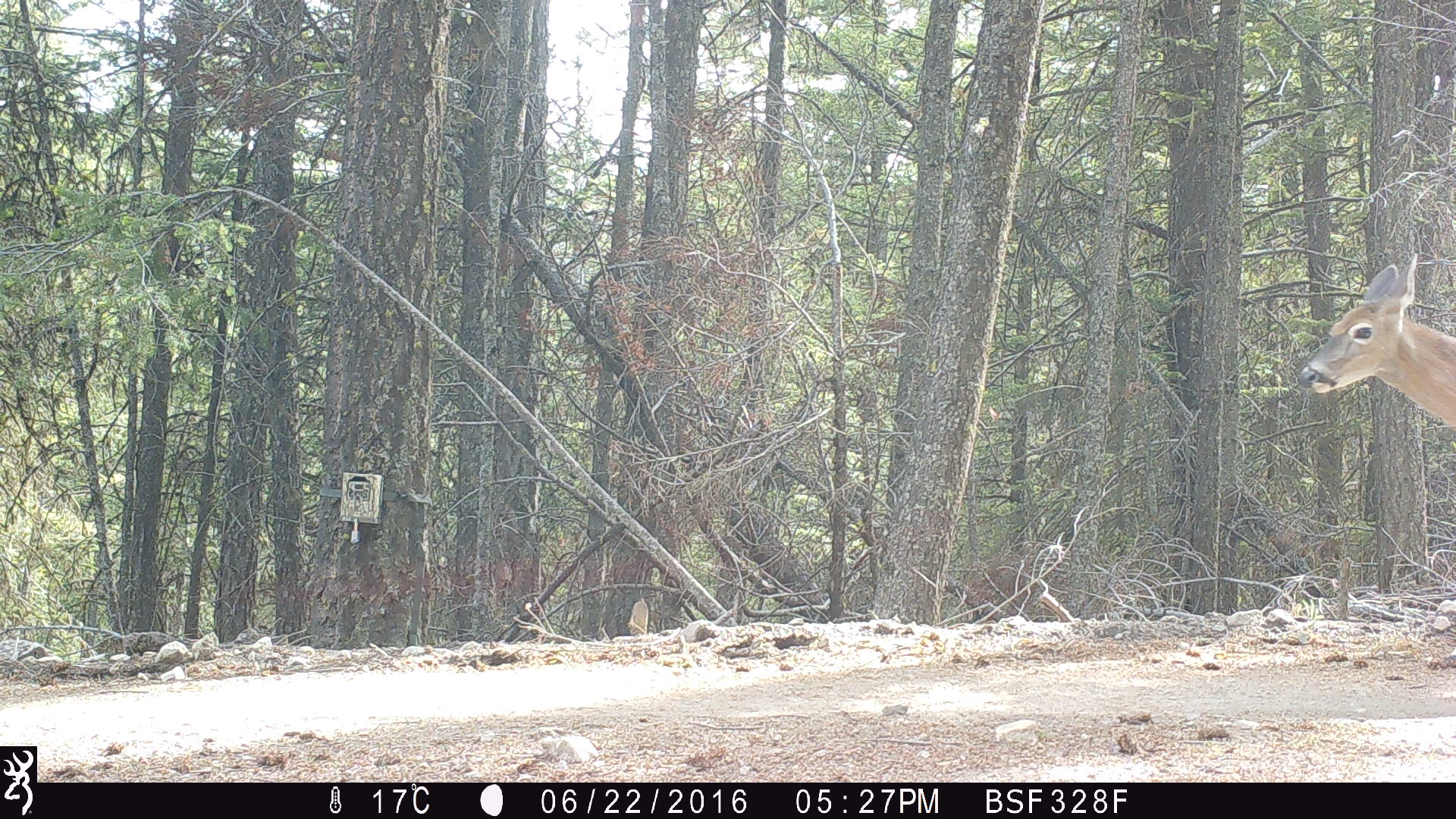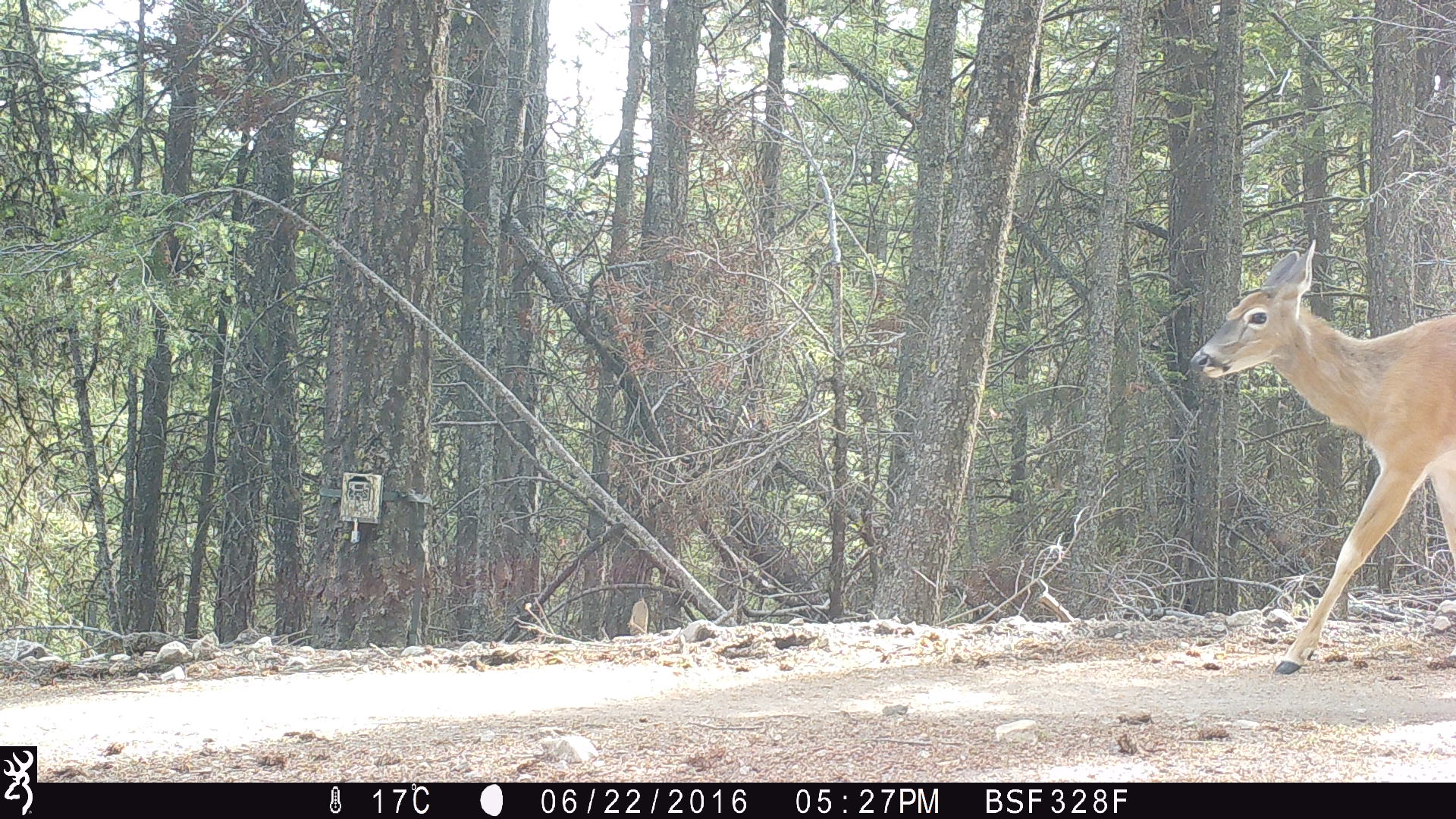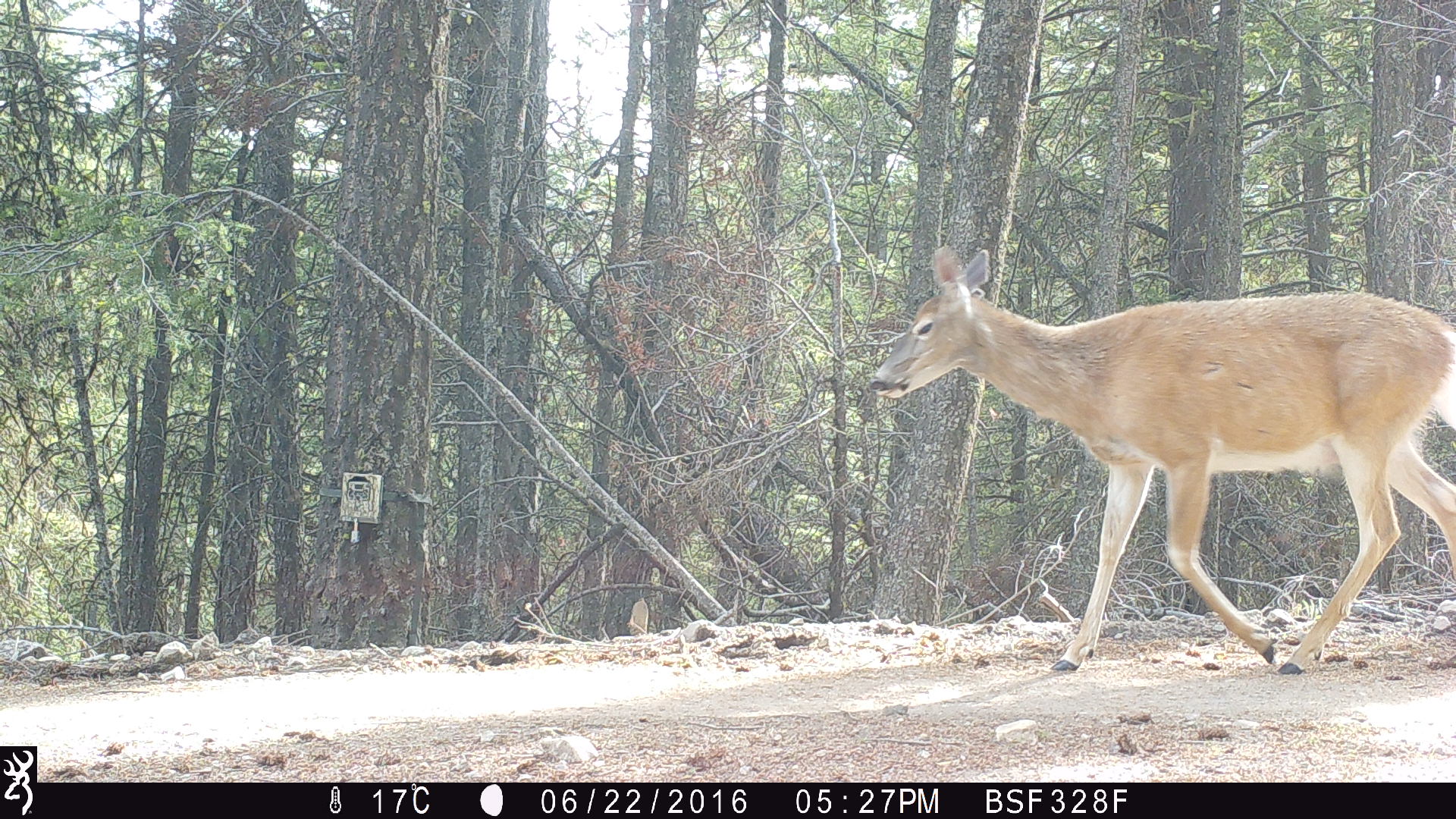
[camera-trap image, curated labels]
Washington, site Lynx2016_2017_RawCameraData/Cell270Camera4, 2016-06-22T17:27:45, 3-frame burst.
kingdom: Animalia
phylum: Chordata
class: Mammalia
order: Artiodactyla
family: Cervidae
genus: Odocoileus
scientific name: Odocoileus virginianus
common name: white-tailed deer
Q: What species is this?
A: Odocoileus virginianus (white-tailed deer).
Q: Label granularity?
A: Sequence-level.